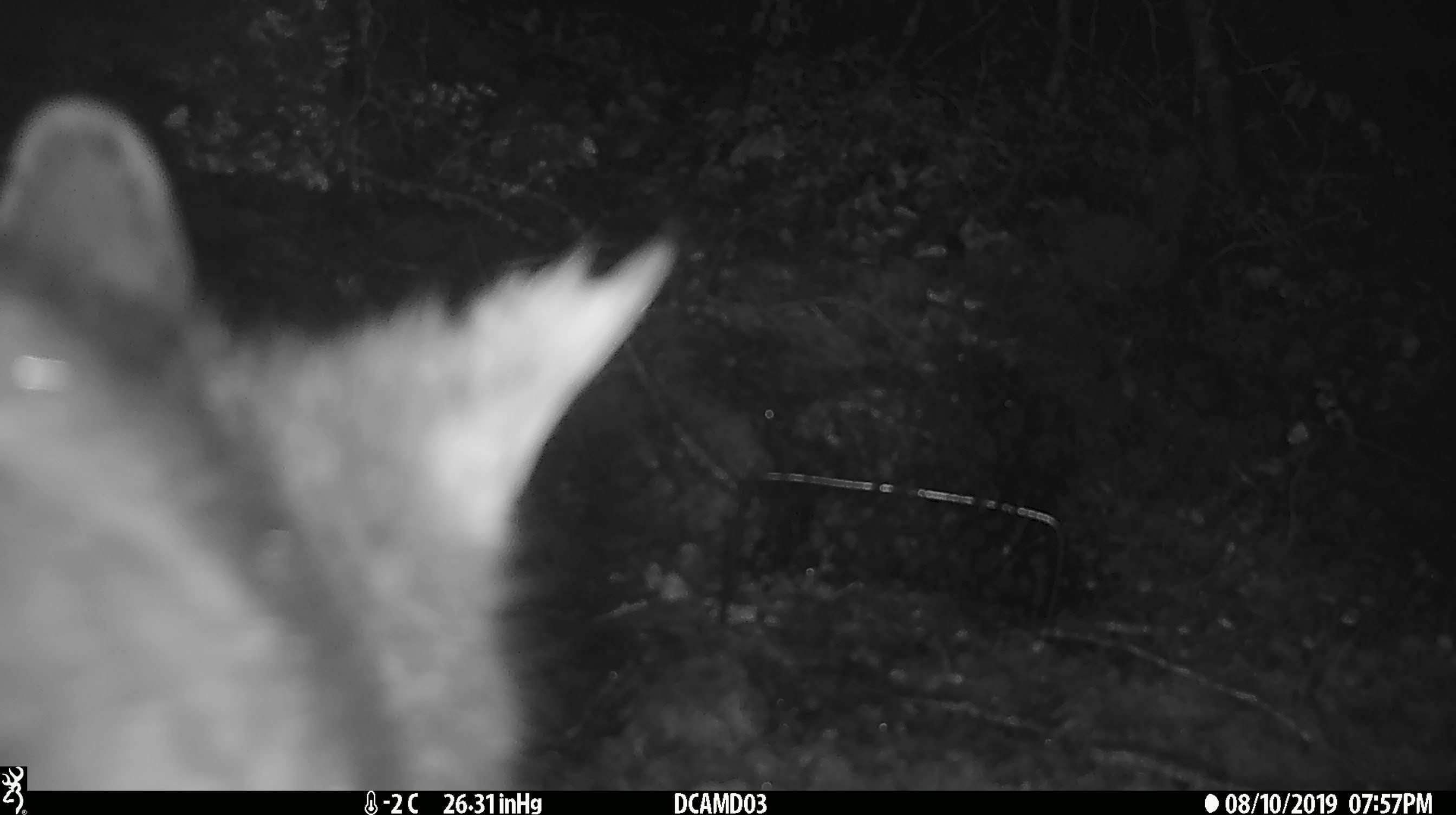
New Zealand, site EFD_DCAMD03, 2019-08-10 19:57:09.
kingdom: Animalia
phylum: Chordata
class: Mammalia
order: Diprotodontia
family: Phalangeridae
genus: Trichosurus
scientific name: Trichosurus vulpecula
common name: common brushtail possum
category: possum